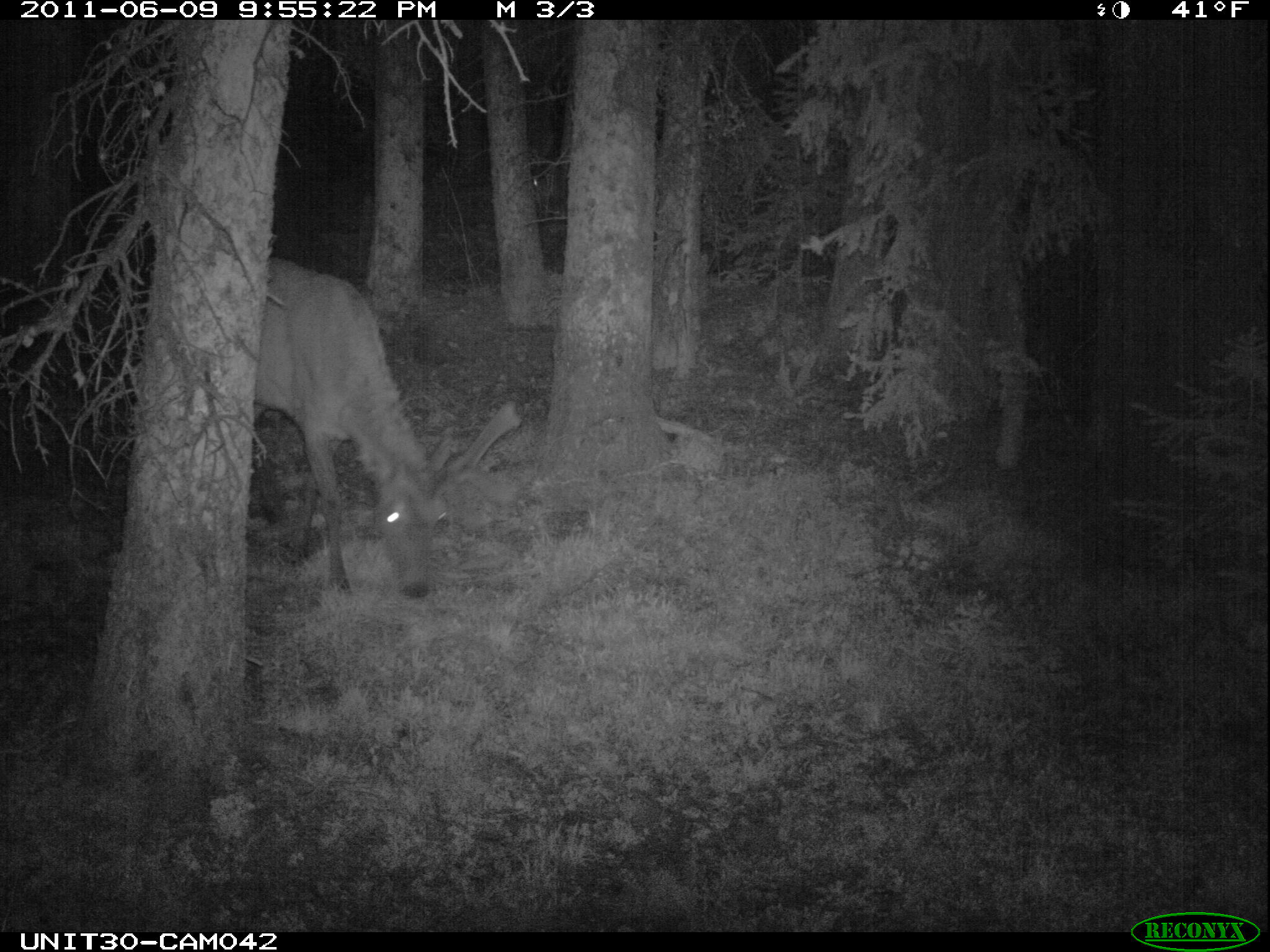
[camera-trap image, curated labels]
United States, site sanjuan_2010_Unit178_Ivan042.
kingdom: Animalia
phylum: Chordata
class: Mammalia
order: Artiodactyla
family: Cervidae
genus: Cervus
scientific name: Cervus elaphus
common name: red deer